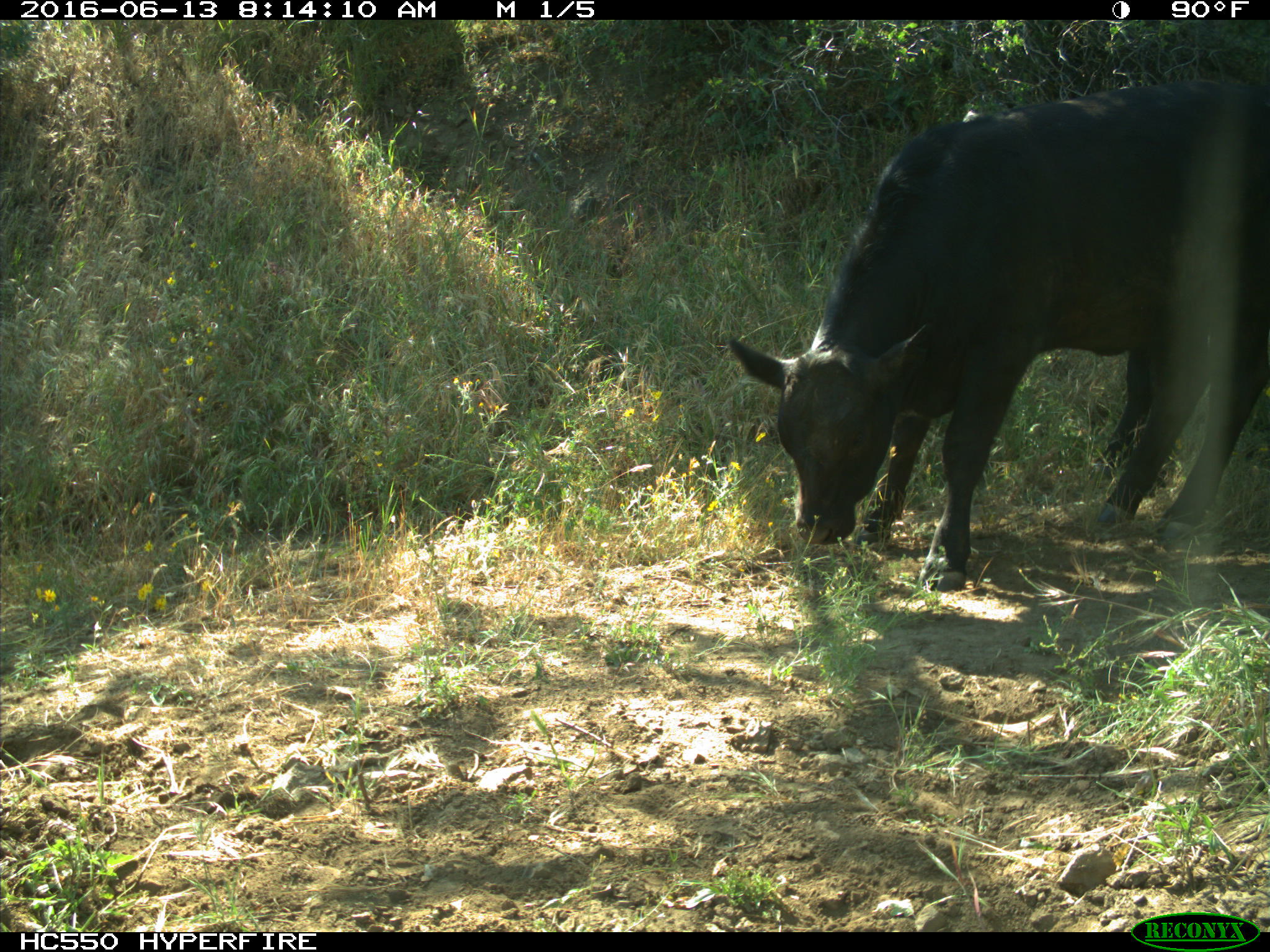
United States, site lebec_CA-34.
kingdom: Animalia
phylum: Chordata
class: Mammalia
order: Artiodactyla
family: Bovidae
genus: Bos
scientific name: Bos taurus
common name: domestic cow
Bos taurus (domestic cow).